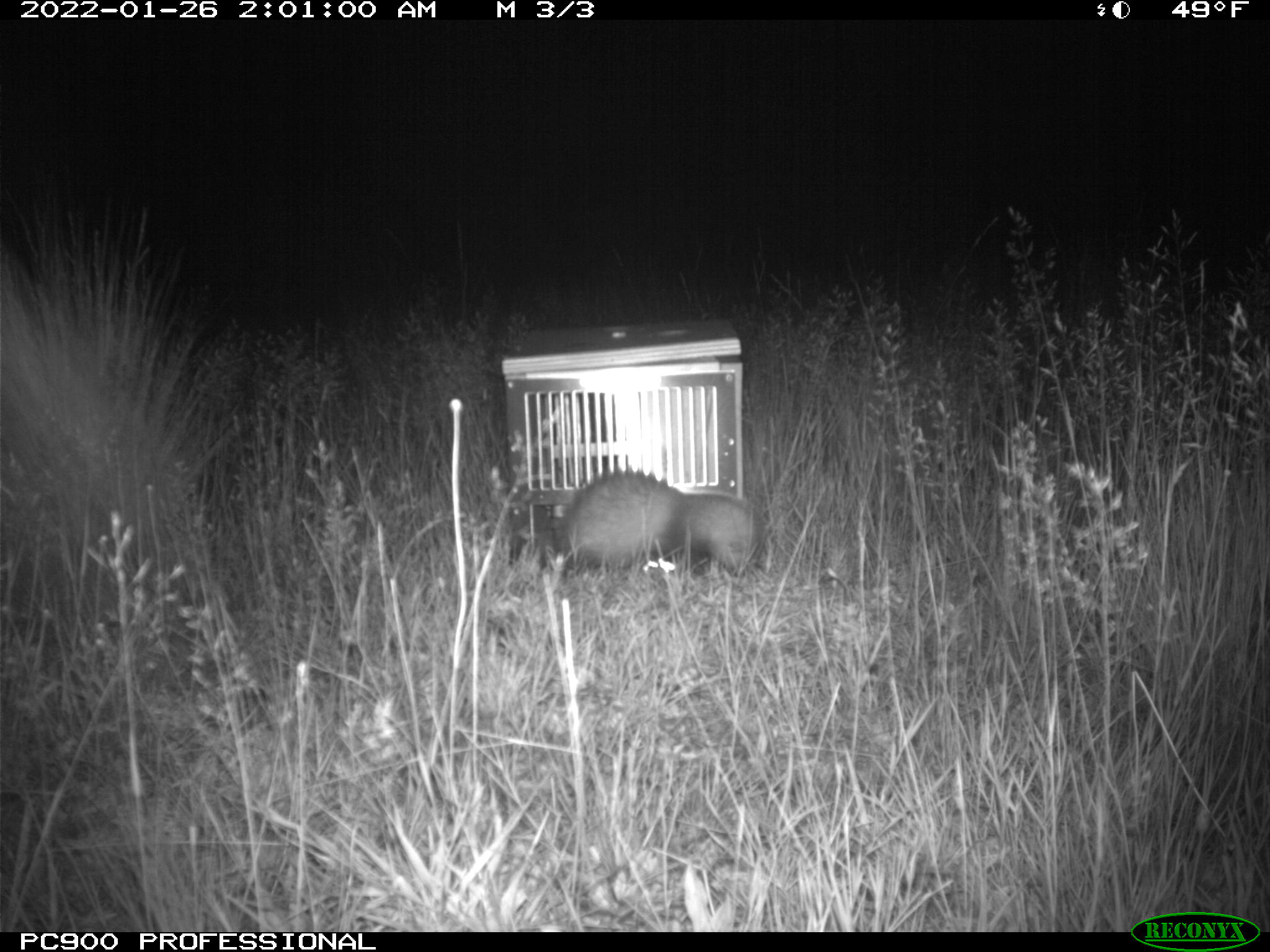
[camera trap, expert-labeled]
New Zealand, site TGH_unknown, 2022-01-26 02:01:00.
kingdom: Animalia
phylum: Chordata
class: Mammalia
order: Carnivora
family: Mustelidae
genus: Mustela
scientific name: Mustela furo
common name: ferret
Ferret (Mustela furo).